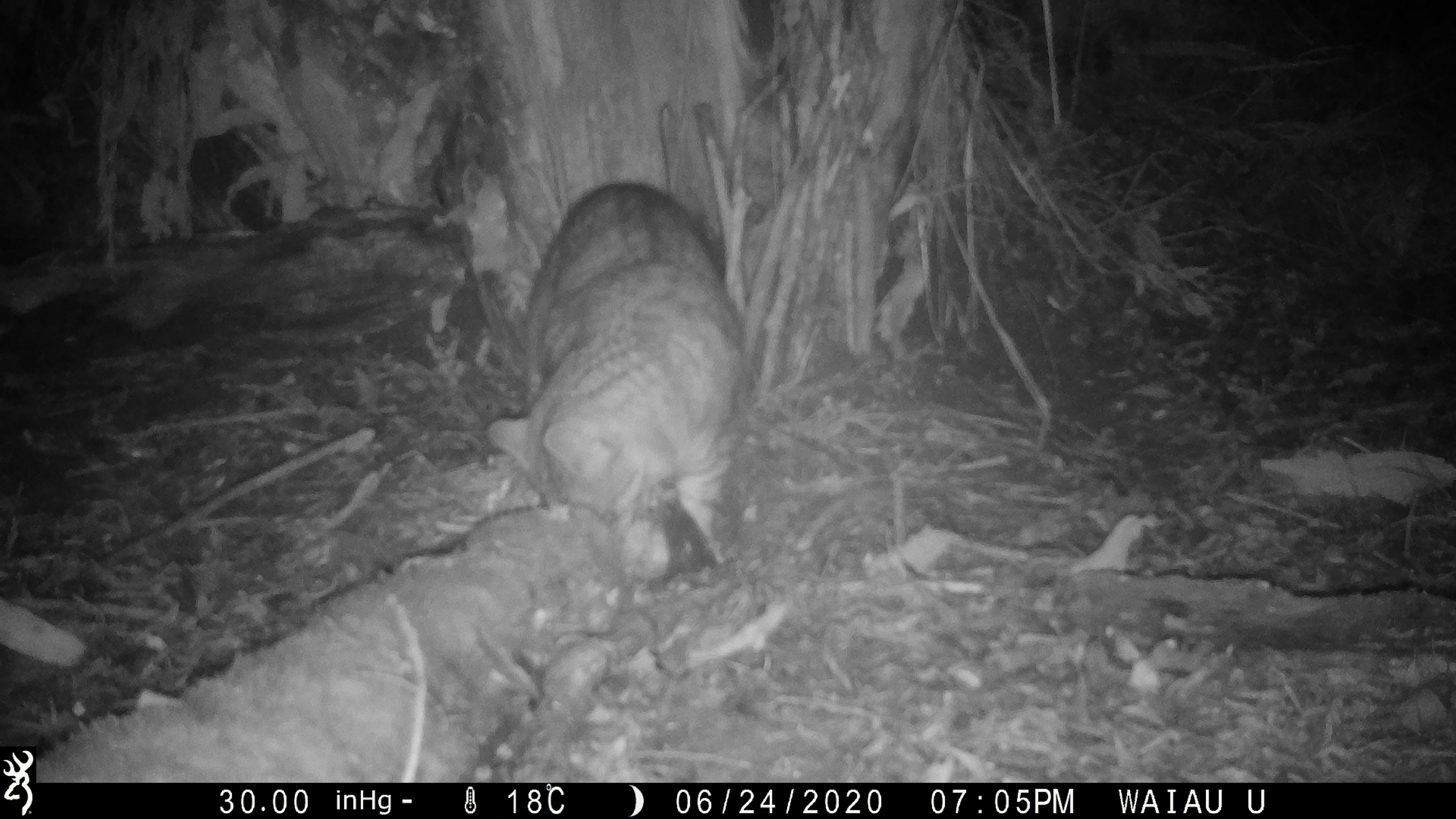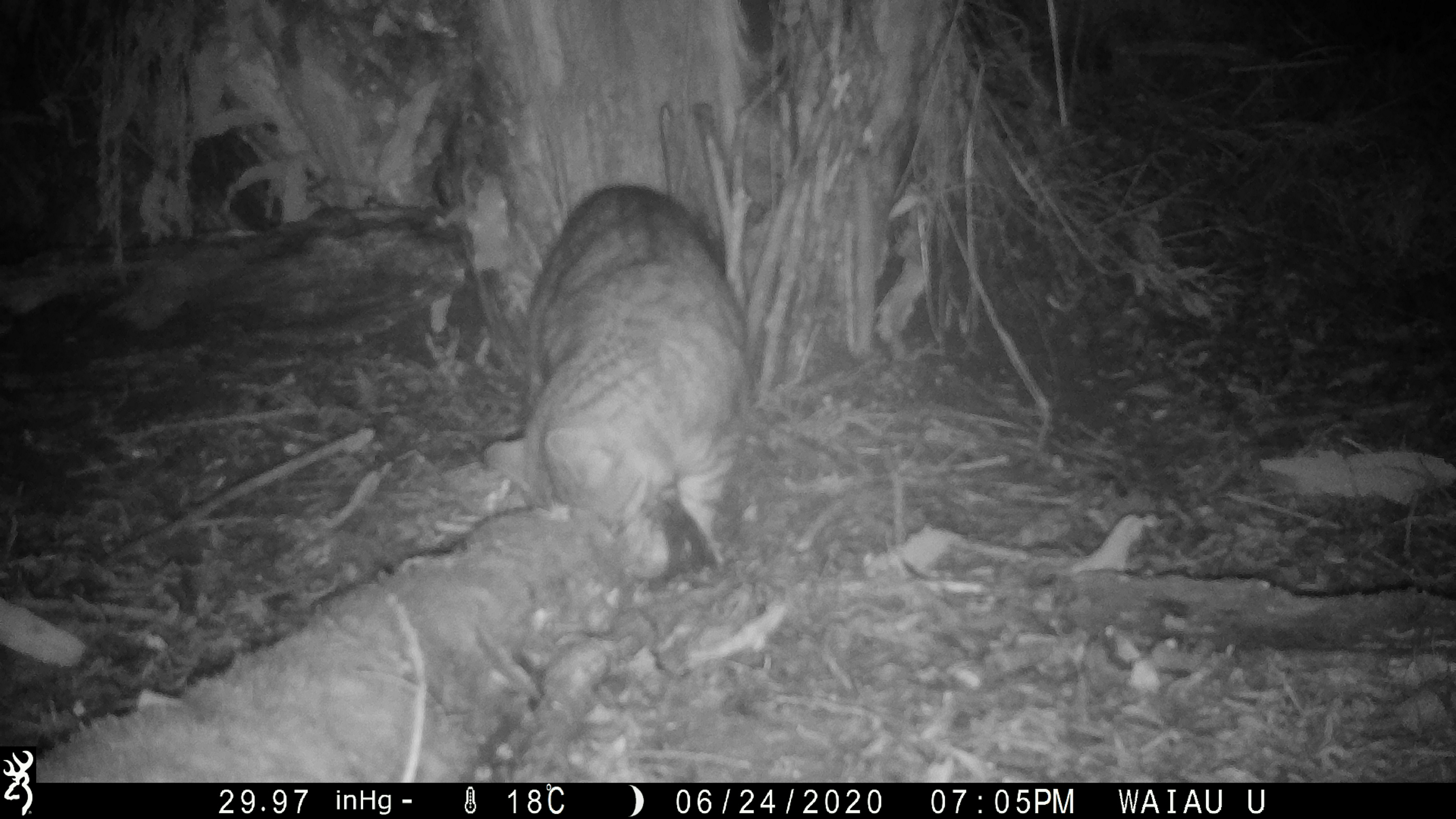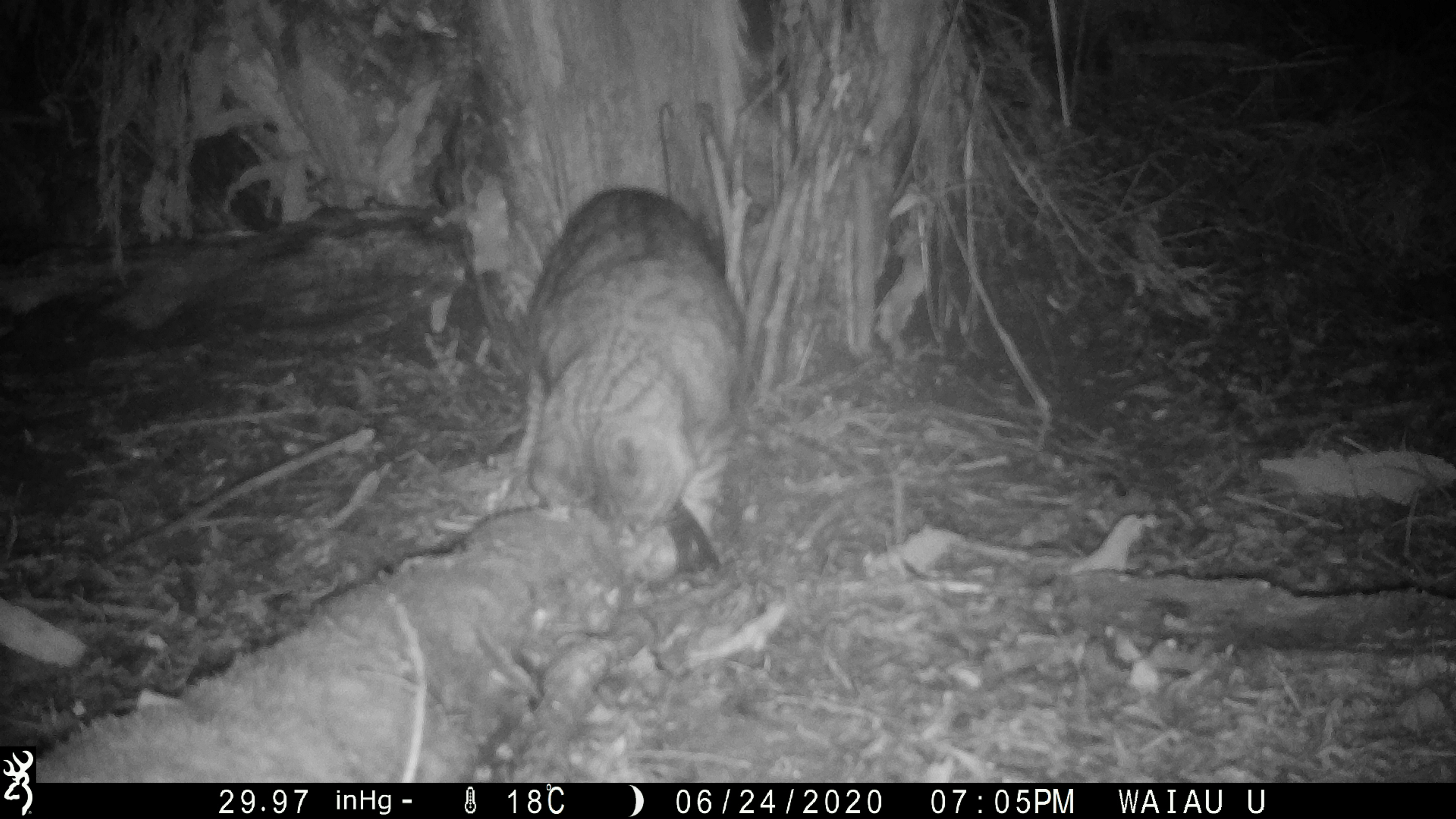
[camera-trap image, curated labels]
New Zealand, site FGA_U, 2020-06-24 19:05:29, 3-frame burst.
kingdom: Animalia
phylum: Chordata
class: Mammalia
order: Carnivora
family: Felidae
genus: Felis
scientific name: Felis catus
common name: domestic cat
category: cat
Cat (domestic cat) (Felis catus).